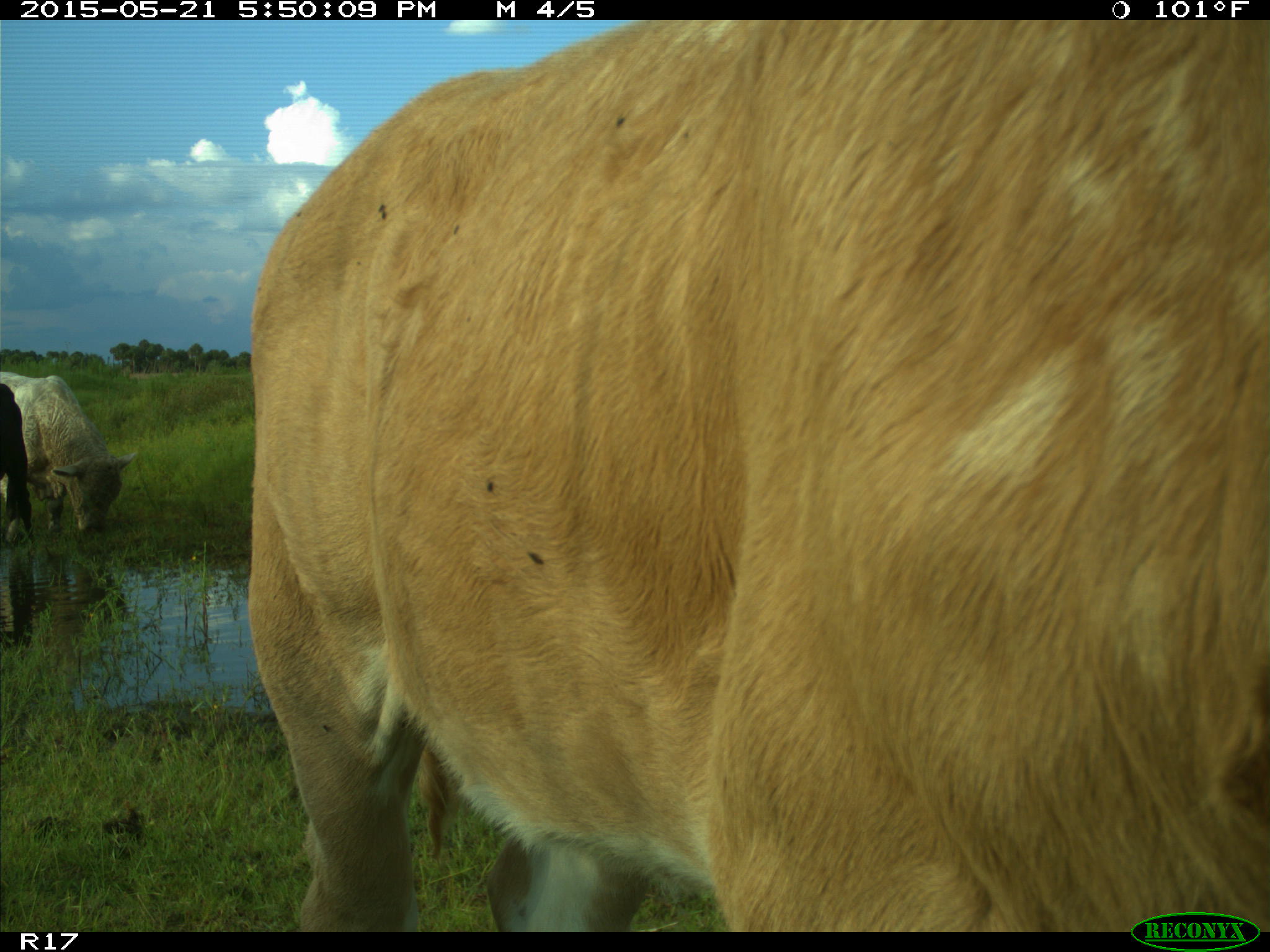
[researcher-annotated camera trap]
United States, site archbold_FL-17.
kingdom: Animalia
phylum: Chordata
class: Mammalia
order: Artiodactyla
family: Bovidae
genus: Bos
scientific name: Bos taurus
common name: domestic cow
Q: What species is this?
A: Bos taurus (domestic cow).